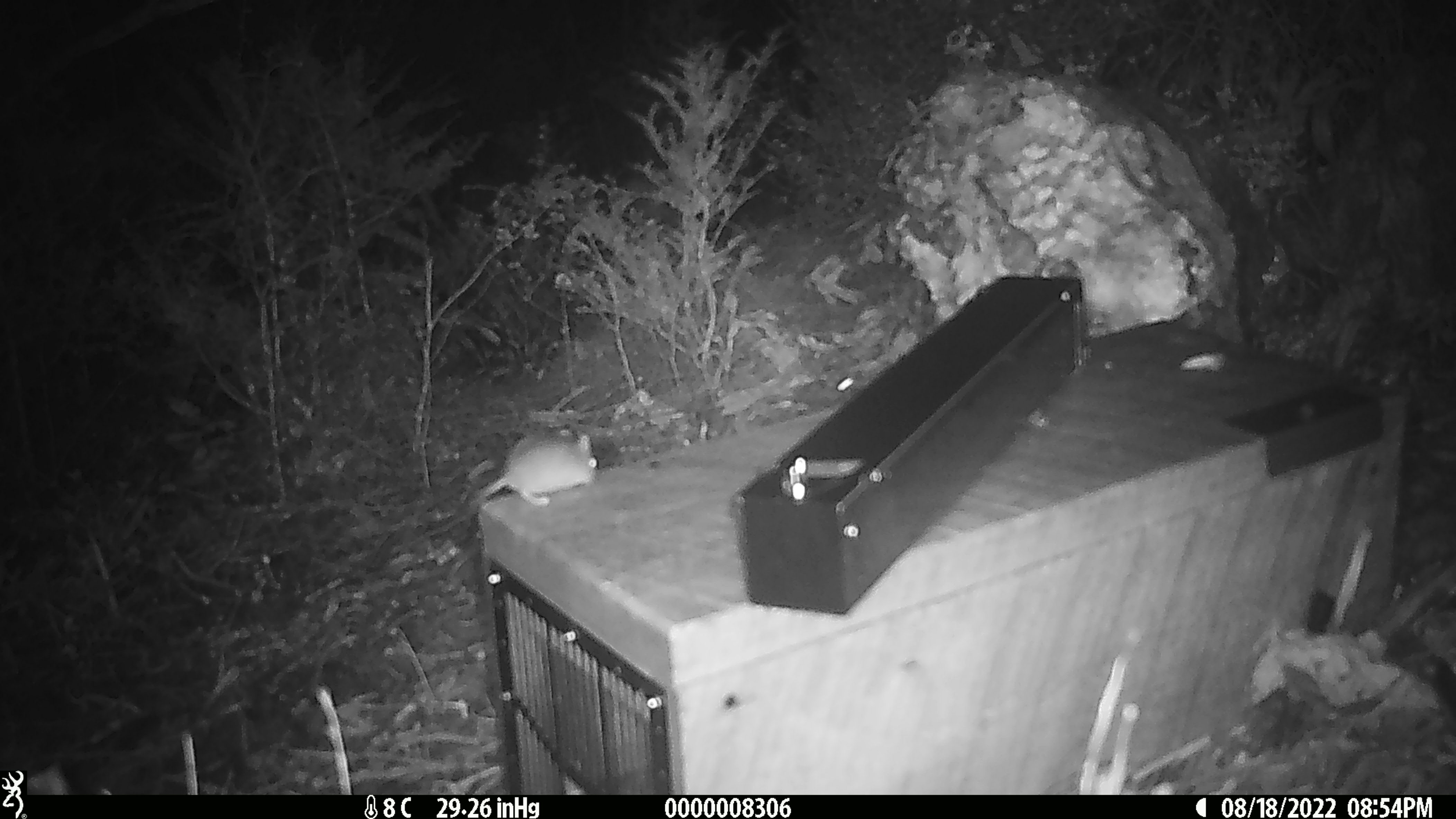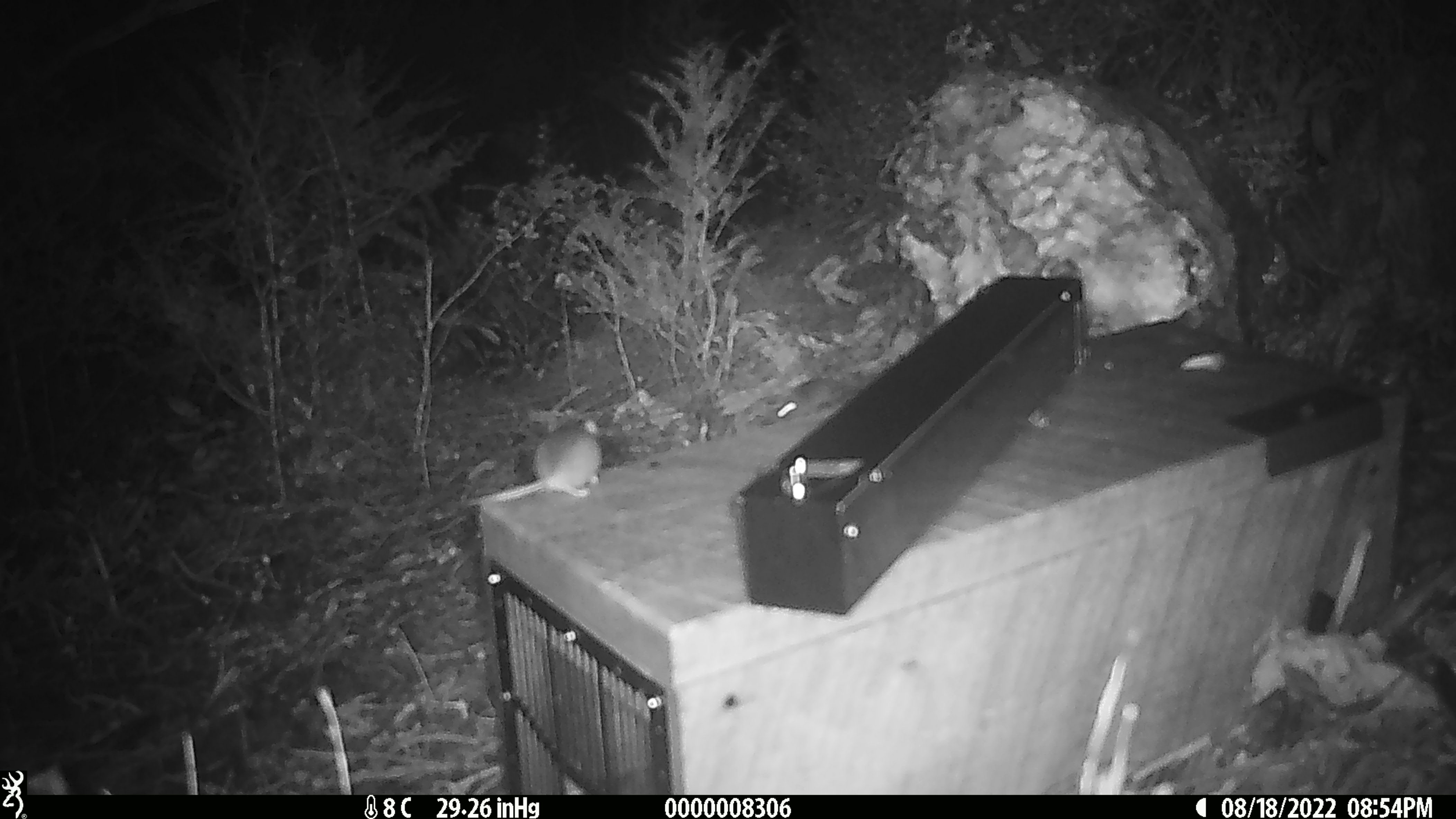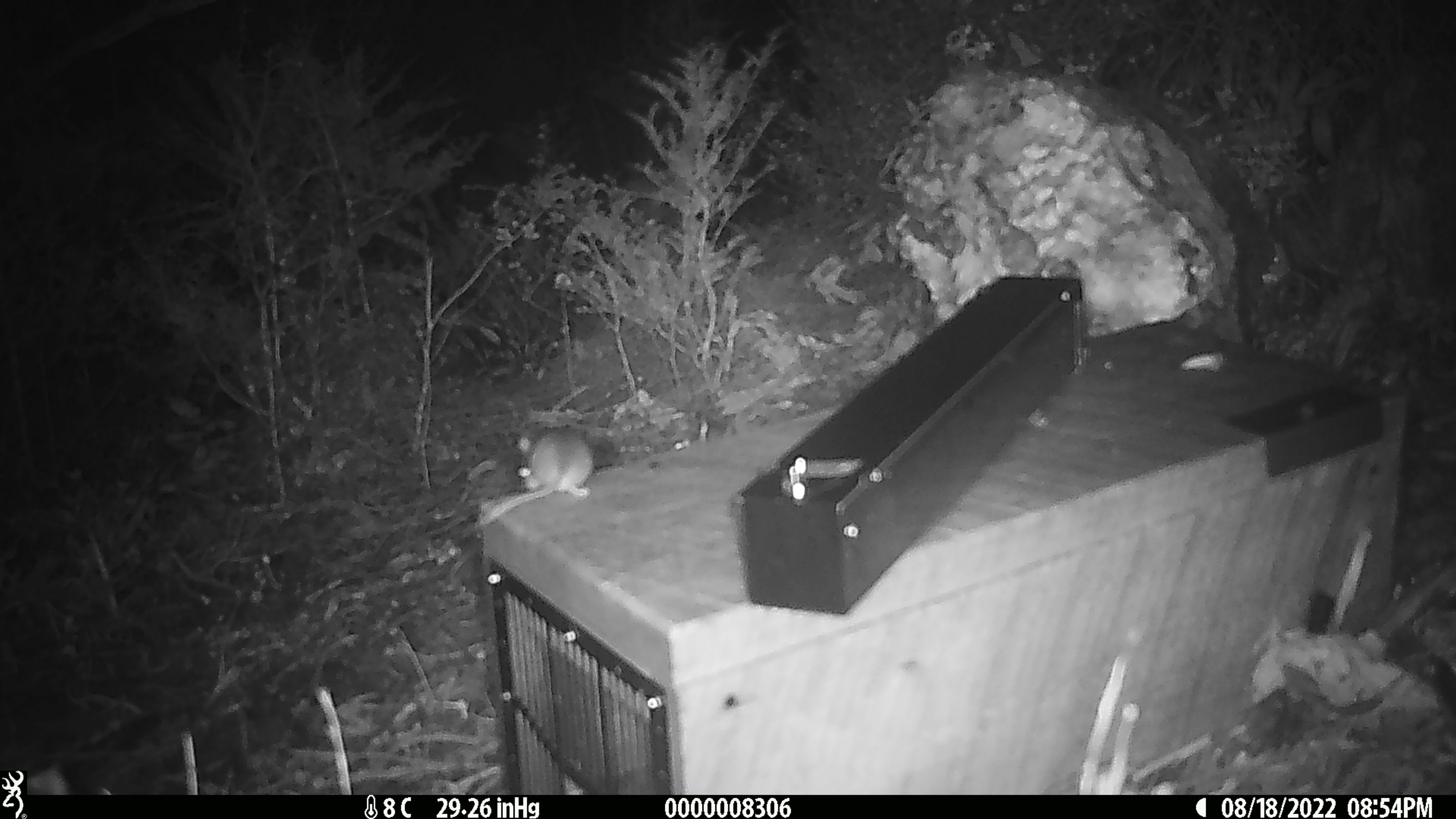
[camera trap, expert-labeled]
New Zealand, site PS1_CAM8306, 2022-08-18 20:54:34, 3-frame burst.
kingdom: Animalia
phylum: Chordata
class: Mammalia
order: Rodentia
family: Muridae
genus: Mus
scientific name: Mus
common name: mouse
Mouse (Mus).